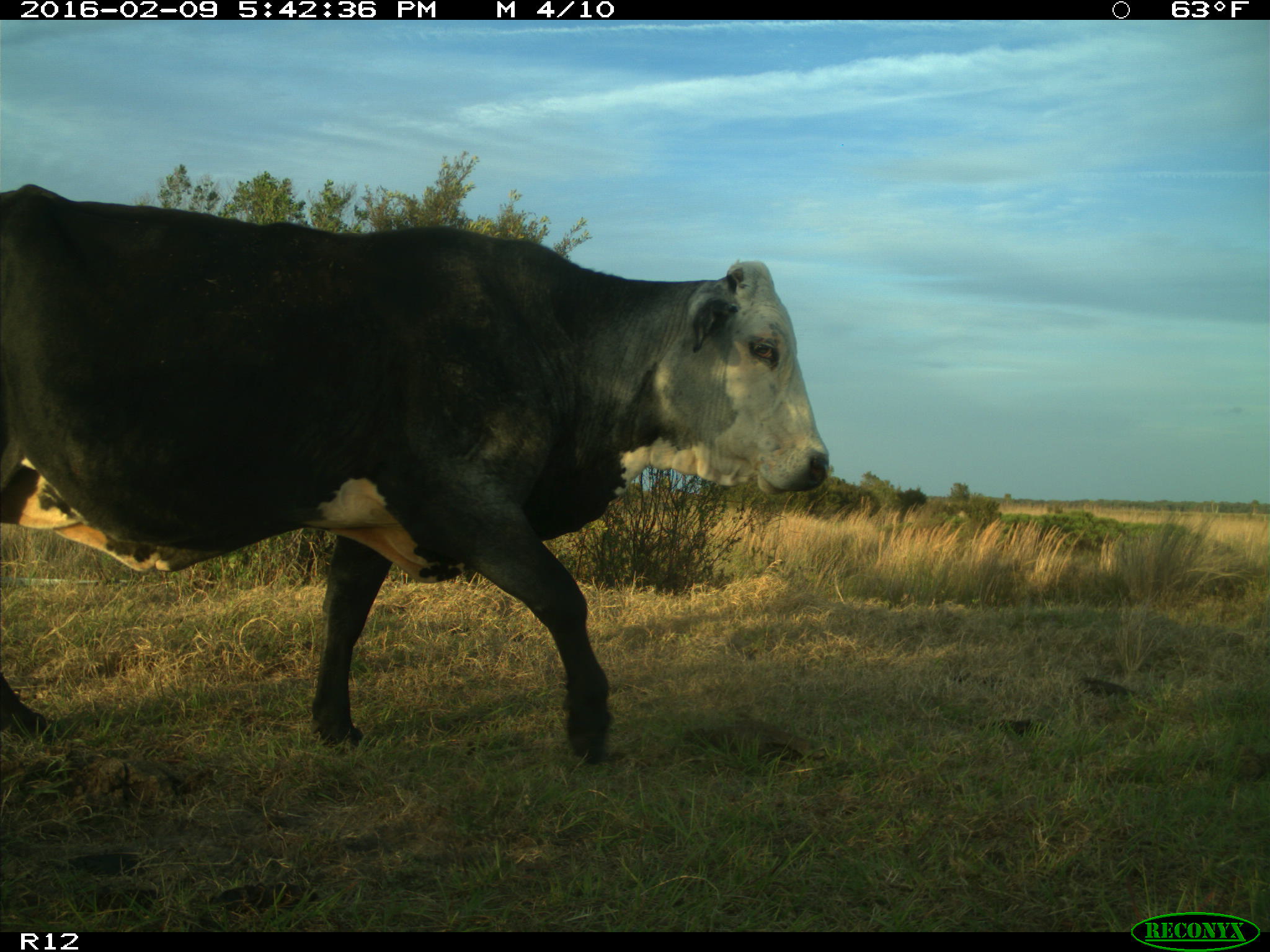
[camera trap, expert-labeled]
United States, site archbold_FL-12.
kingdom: Animalia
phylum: Chordata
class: Mammalia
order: Artiodactyla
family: Bovidae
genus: Bos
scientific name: Bos taurus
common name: domestic cow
Bos taurus (domestic cow).